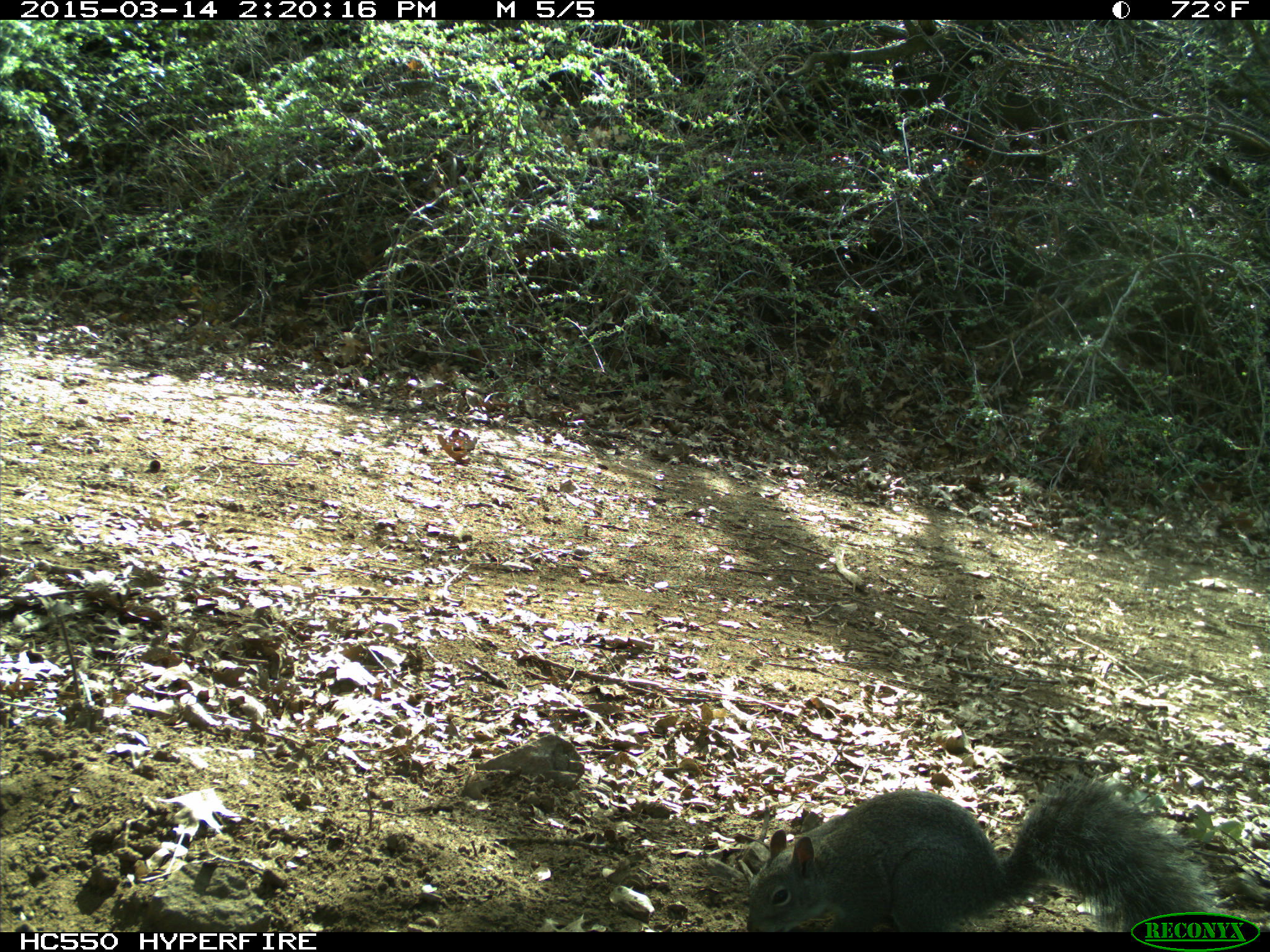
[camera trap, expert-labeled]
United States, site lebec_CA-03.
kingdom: Animalia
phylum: Chordata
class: Mammalia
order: Rodentia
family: Sciuridae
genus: Sciurus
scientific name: Sciurus carolinensis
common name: eastern gray squirrel